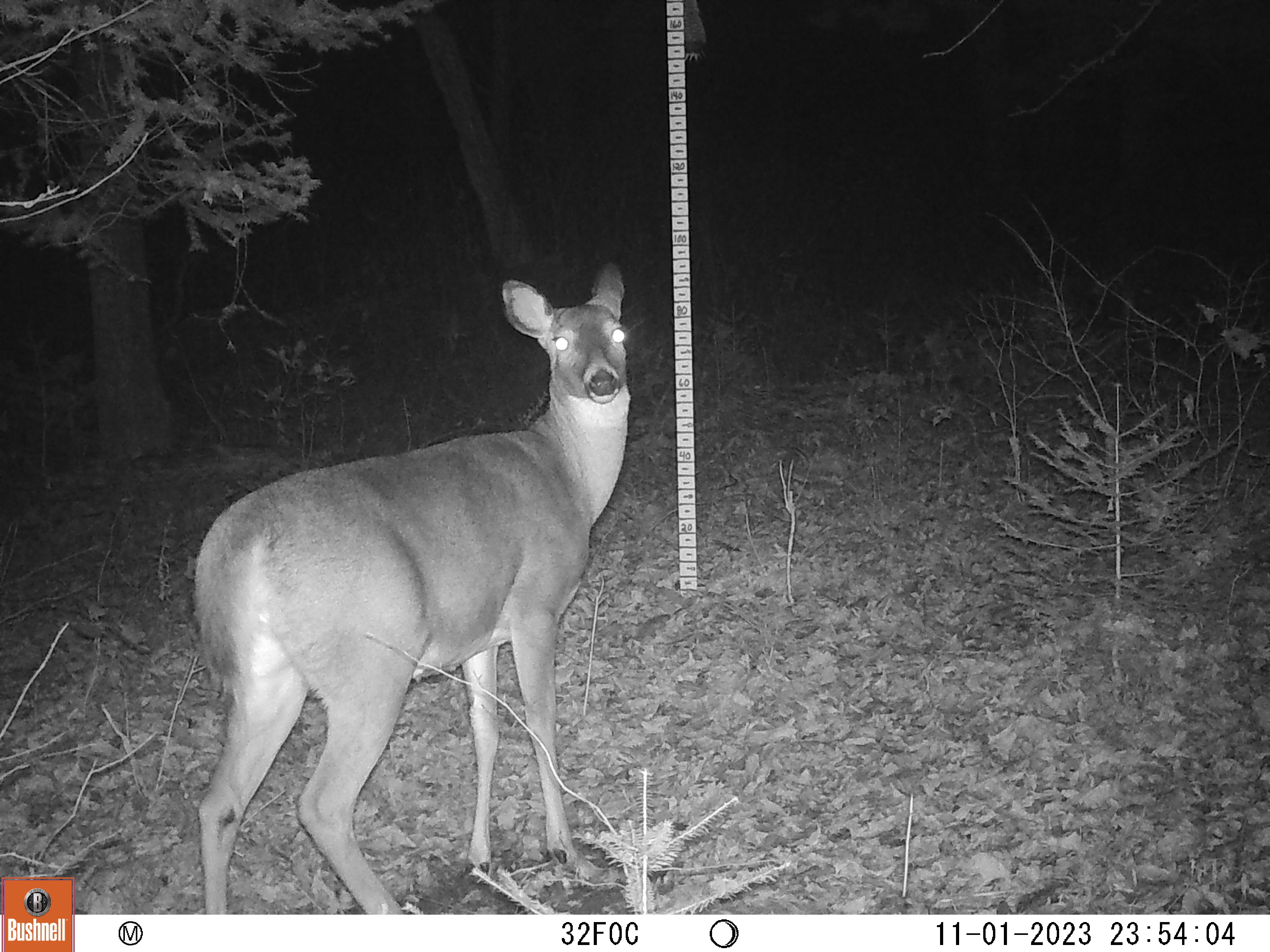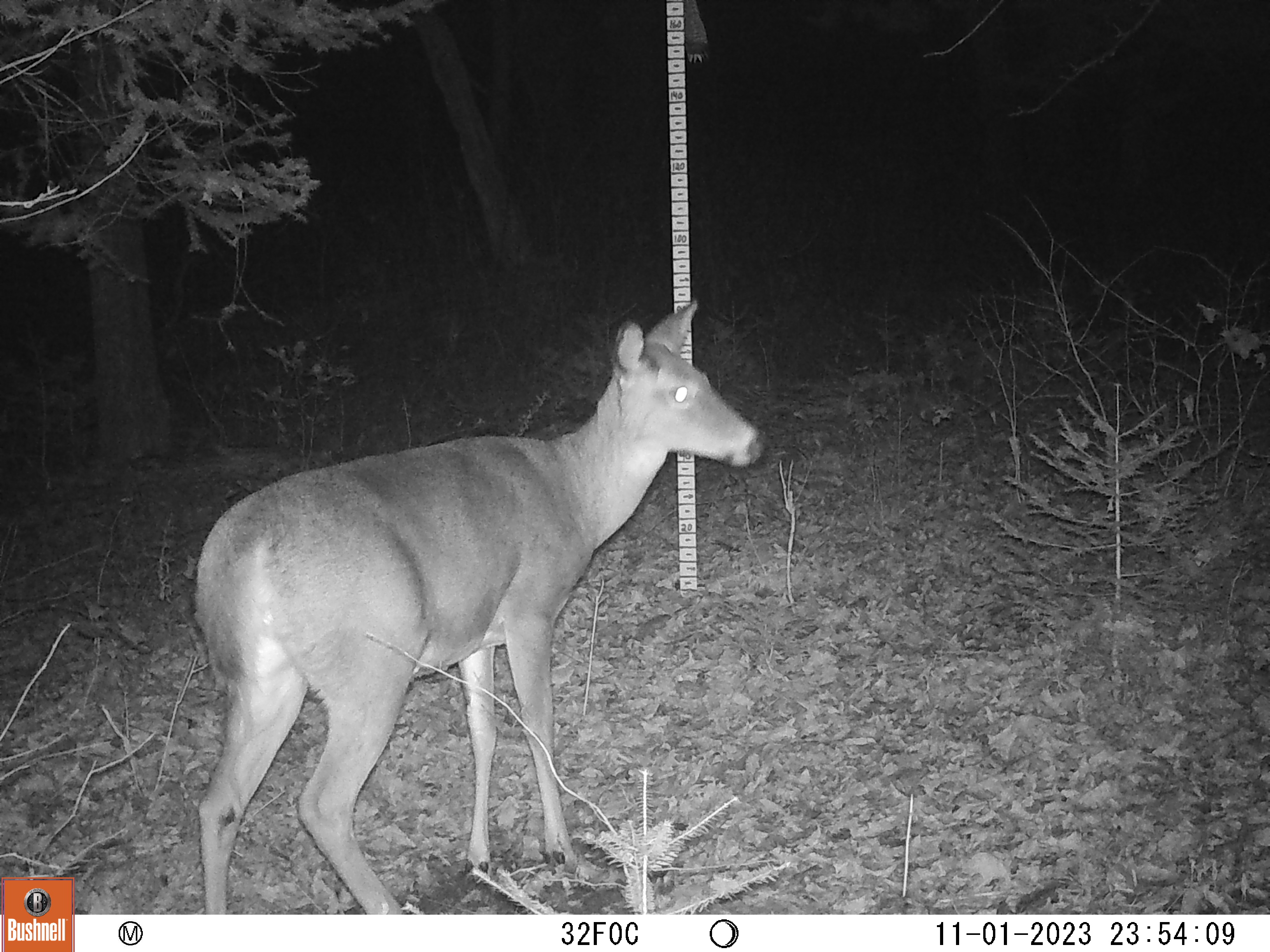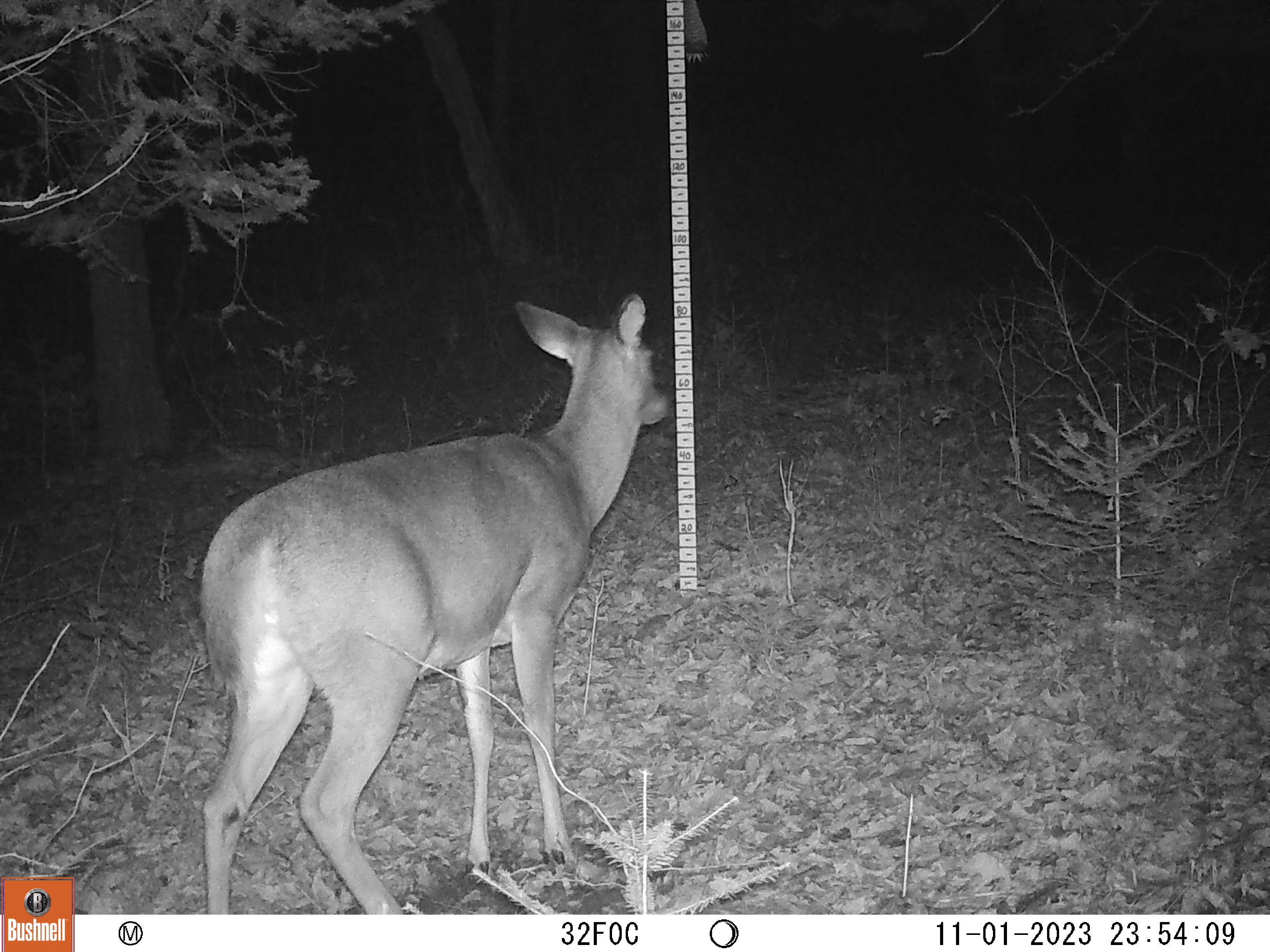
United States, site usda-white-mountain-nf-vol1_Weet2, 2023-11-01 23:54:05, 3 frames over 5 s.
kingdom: Animalia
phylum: Chordata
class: Mammalia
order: Artiodactyla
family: Cervidae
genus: Odocoileus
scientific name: Odocoileus virginianus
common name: white-tailed deer